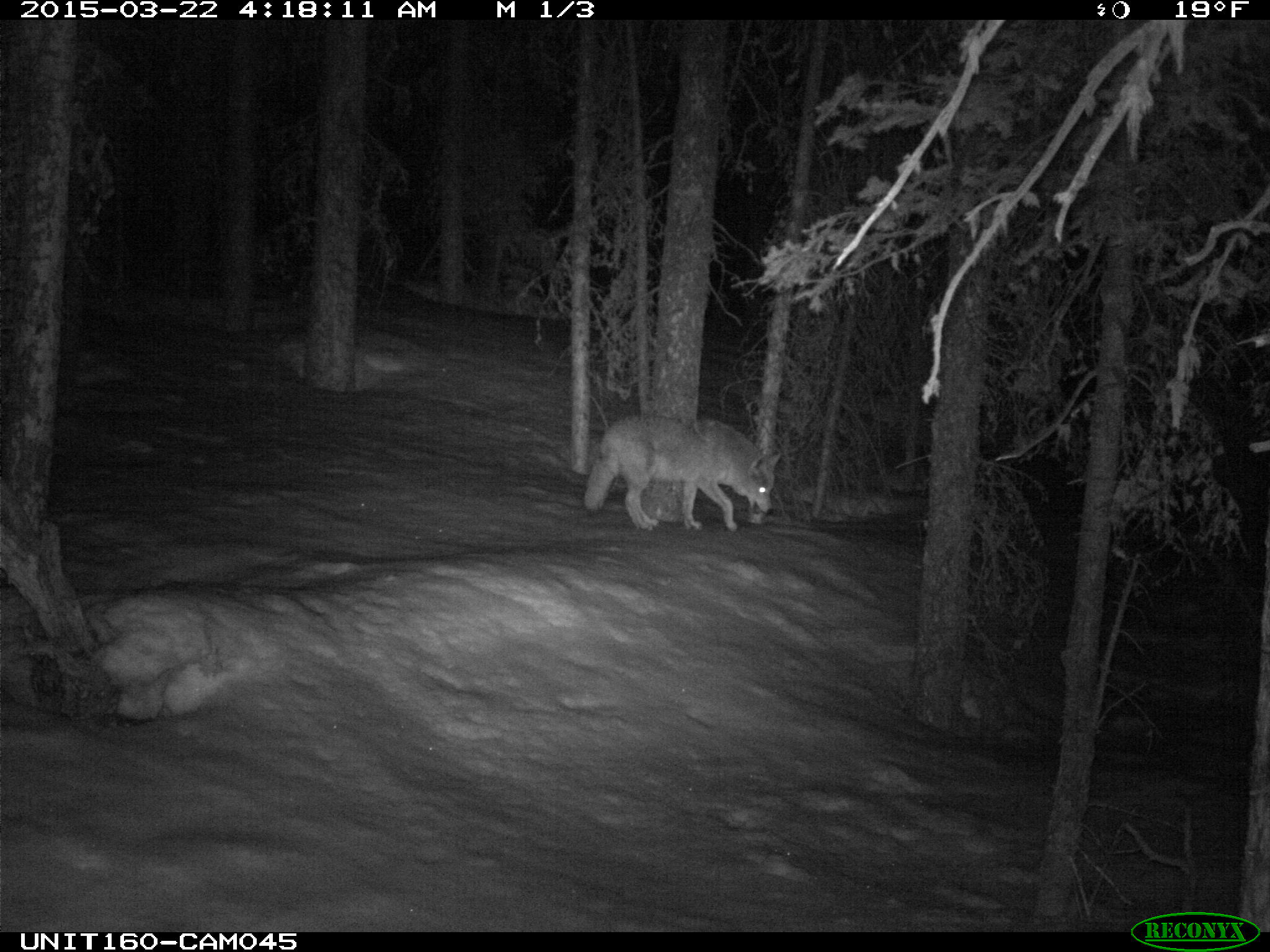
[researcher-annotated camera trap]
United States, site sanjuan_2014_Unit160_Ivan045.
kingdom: Animalia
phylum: Chordata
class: Mammalia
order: Carnivora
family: Canidae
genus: Canis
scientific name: Canis latrans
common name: coyote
Canis latrans (coyote).